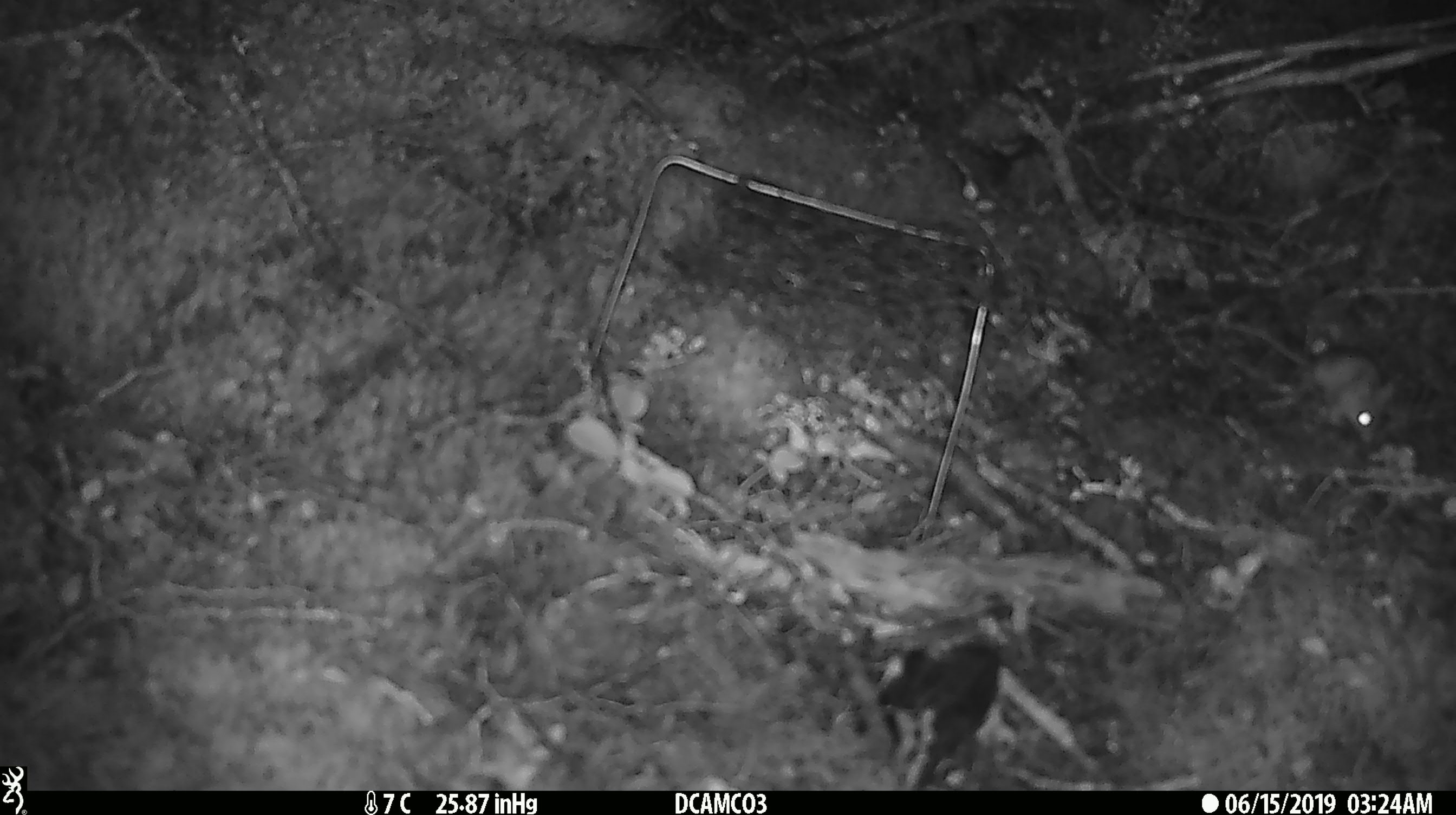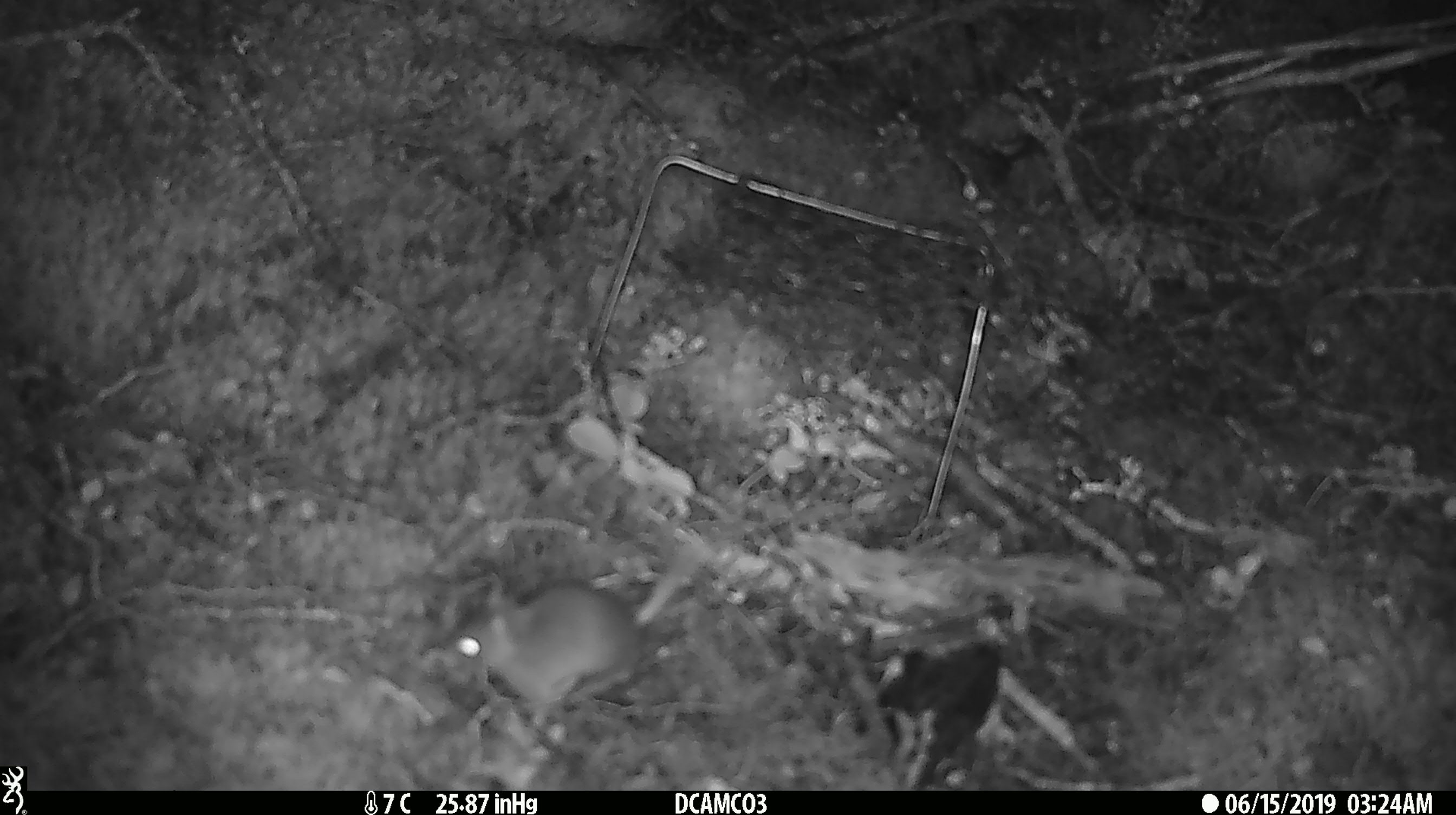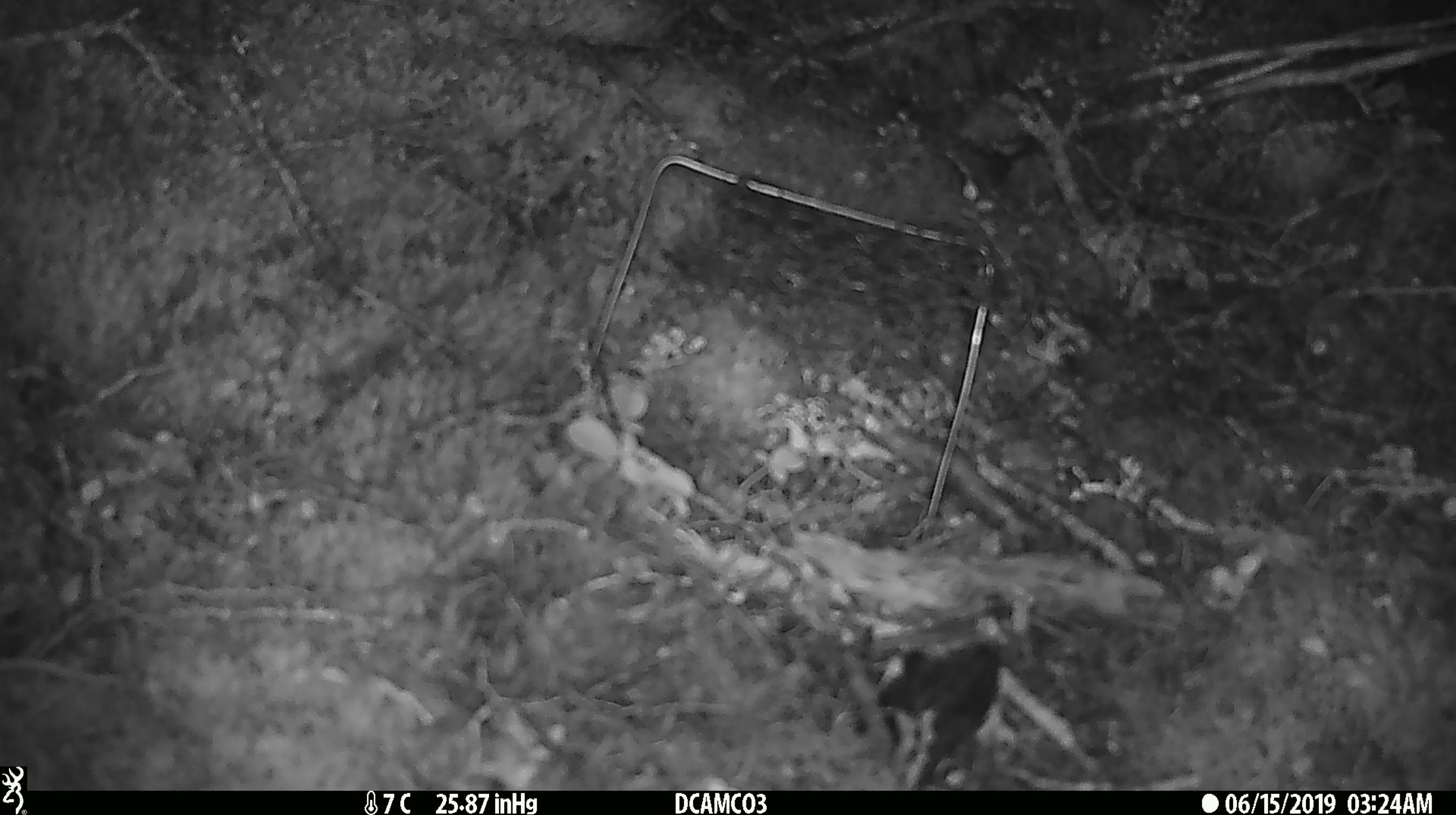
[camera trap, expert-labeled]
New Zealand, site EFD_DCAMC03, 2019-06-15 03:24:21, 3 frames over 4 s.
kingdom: Animalia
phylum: Chordata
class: Mammalia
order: Rodentia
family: Muridae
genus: Mus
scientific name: Mus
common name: mouse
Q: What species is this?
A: Mouse (Mus).